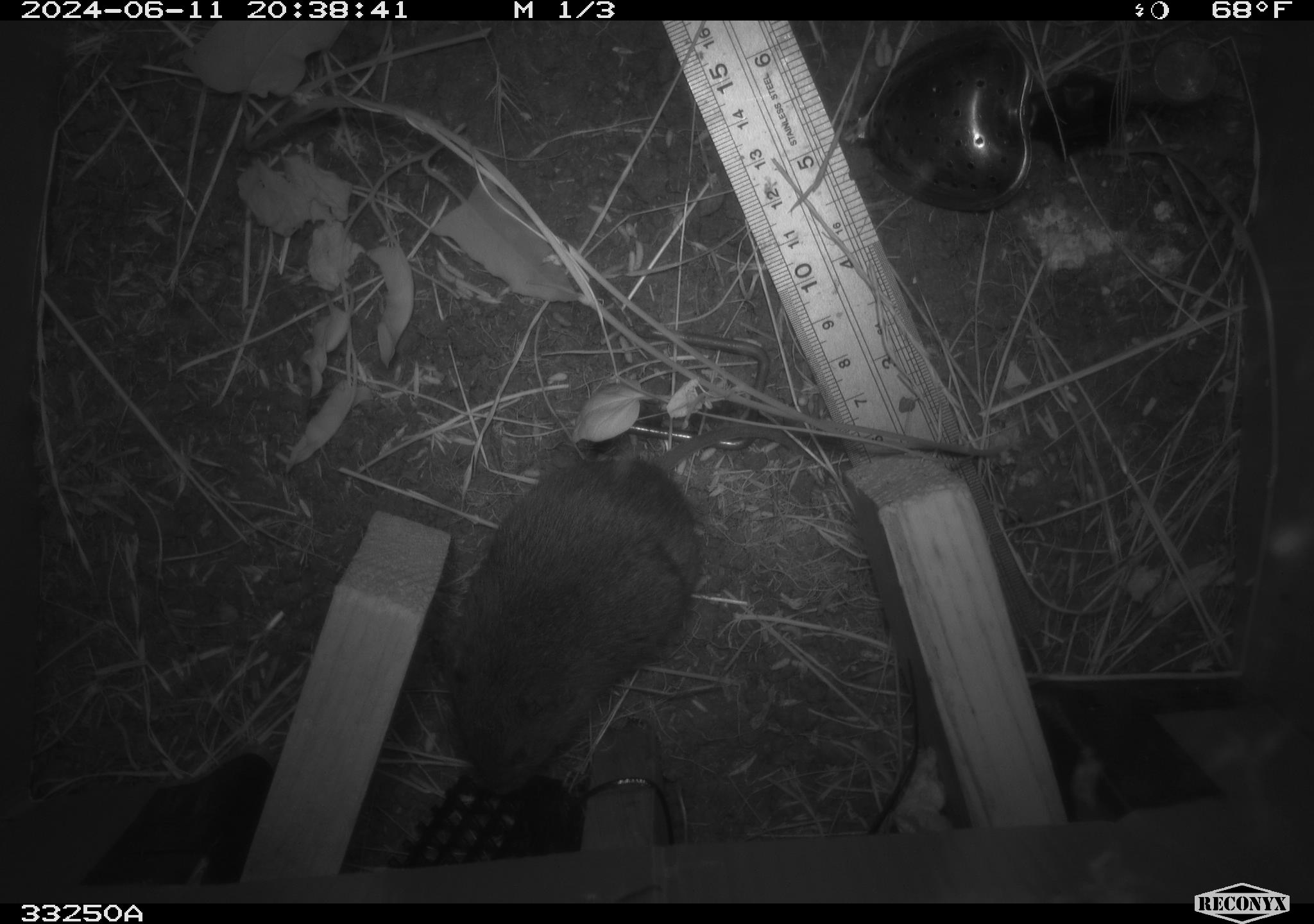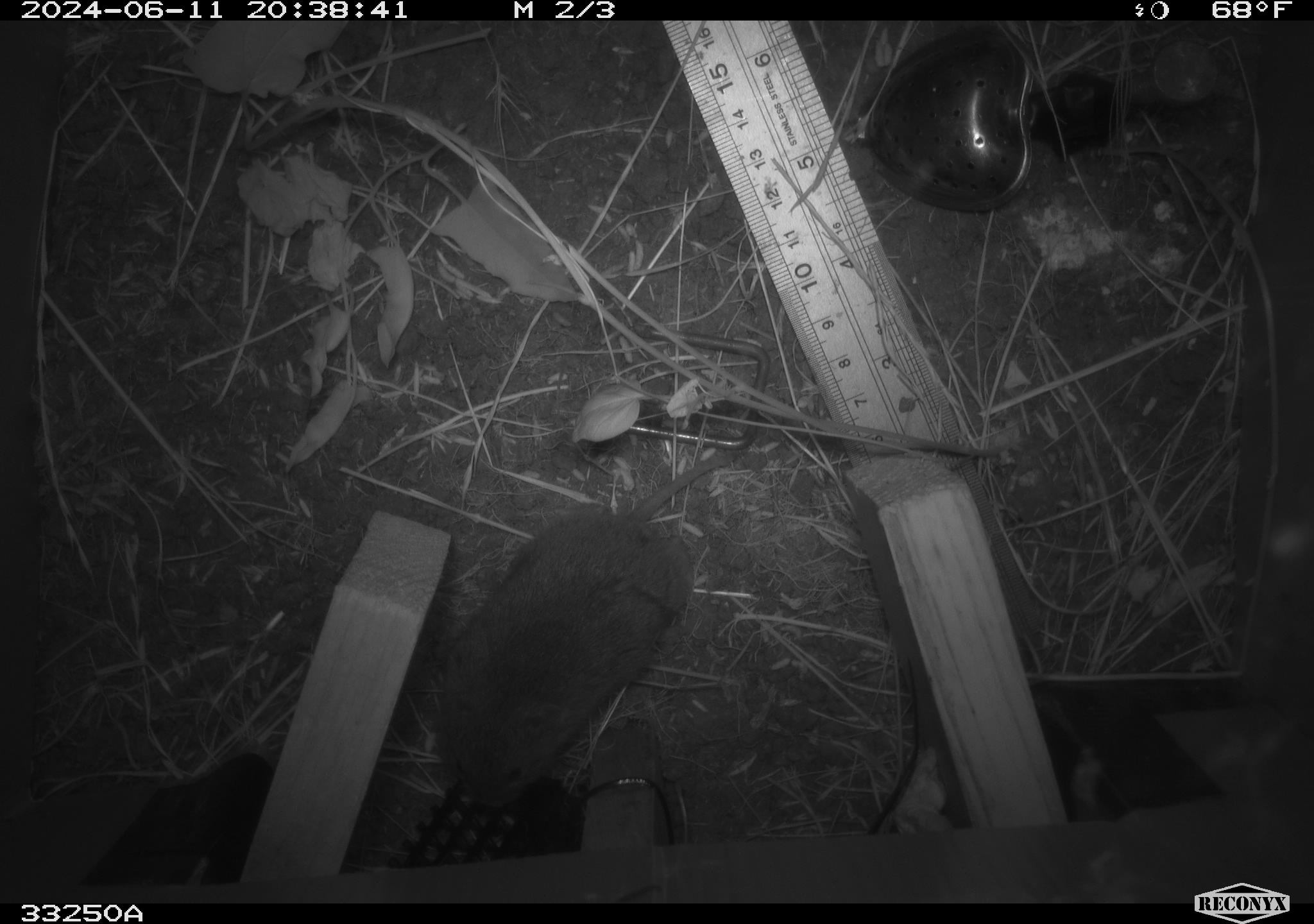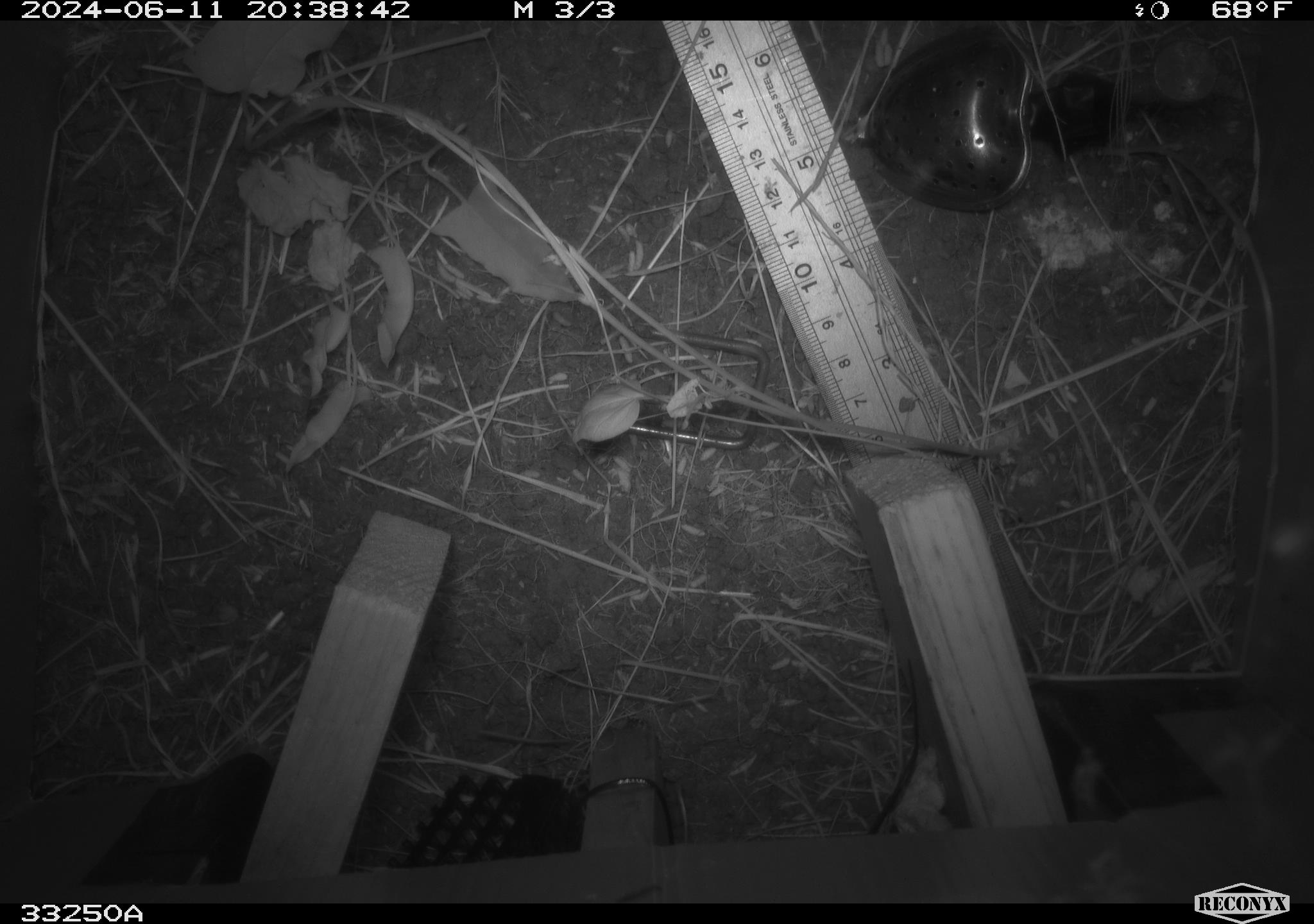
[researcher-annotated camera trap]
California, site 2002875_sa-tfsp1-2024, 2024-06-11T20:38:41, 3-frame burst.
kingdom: Animalia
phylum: Chordata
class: Mammalia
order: Rodentia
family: Cricetidae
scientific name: Arvicolinae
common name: voles, lemmings, and muskrats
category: arvicolinae subfamily